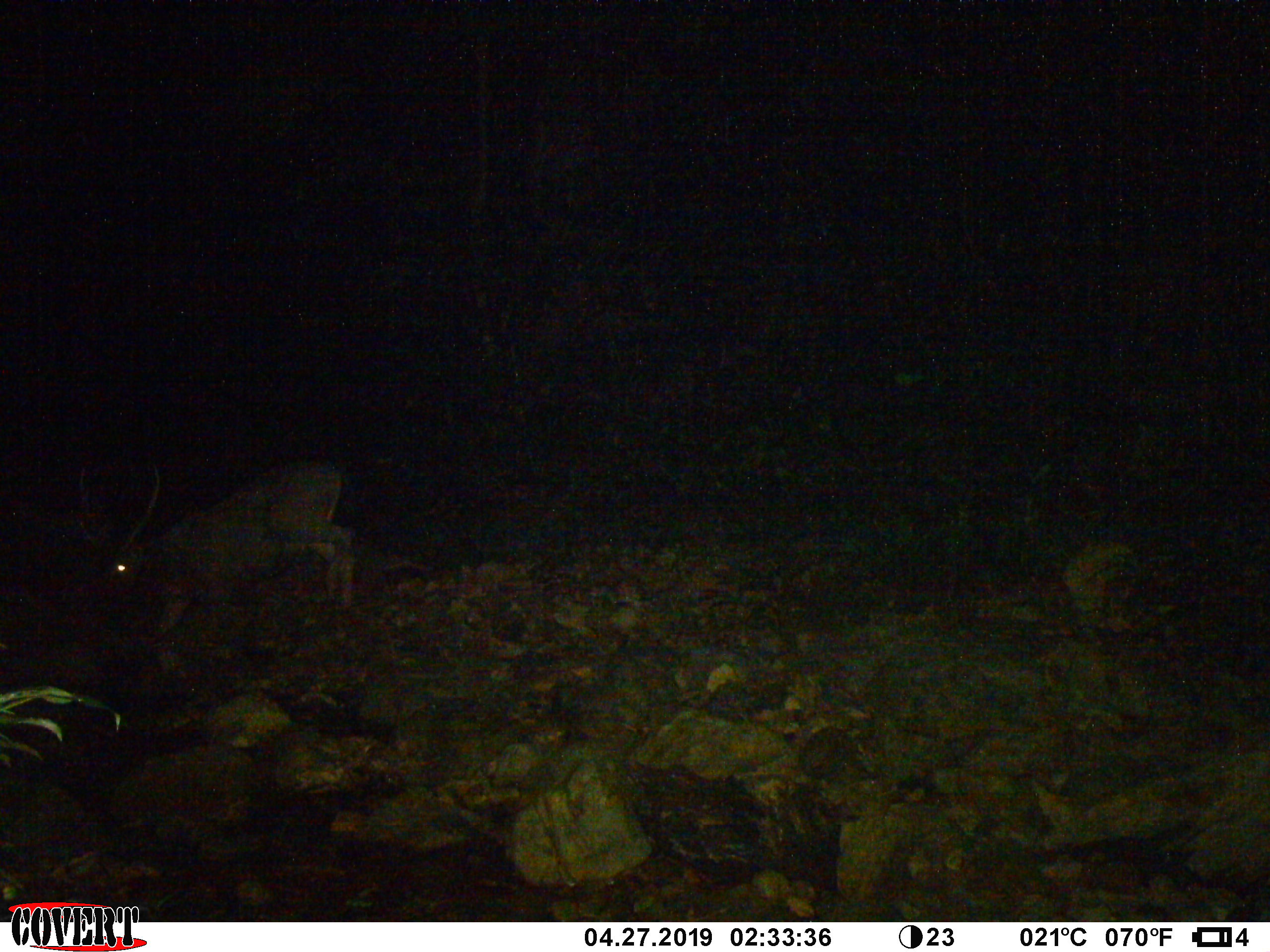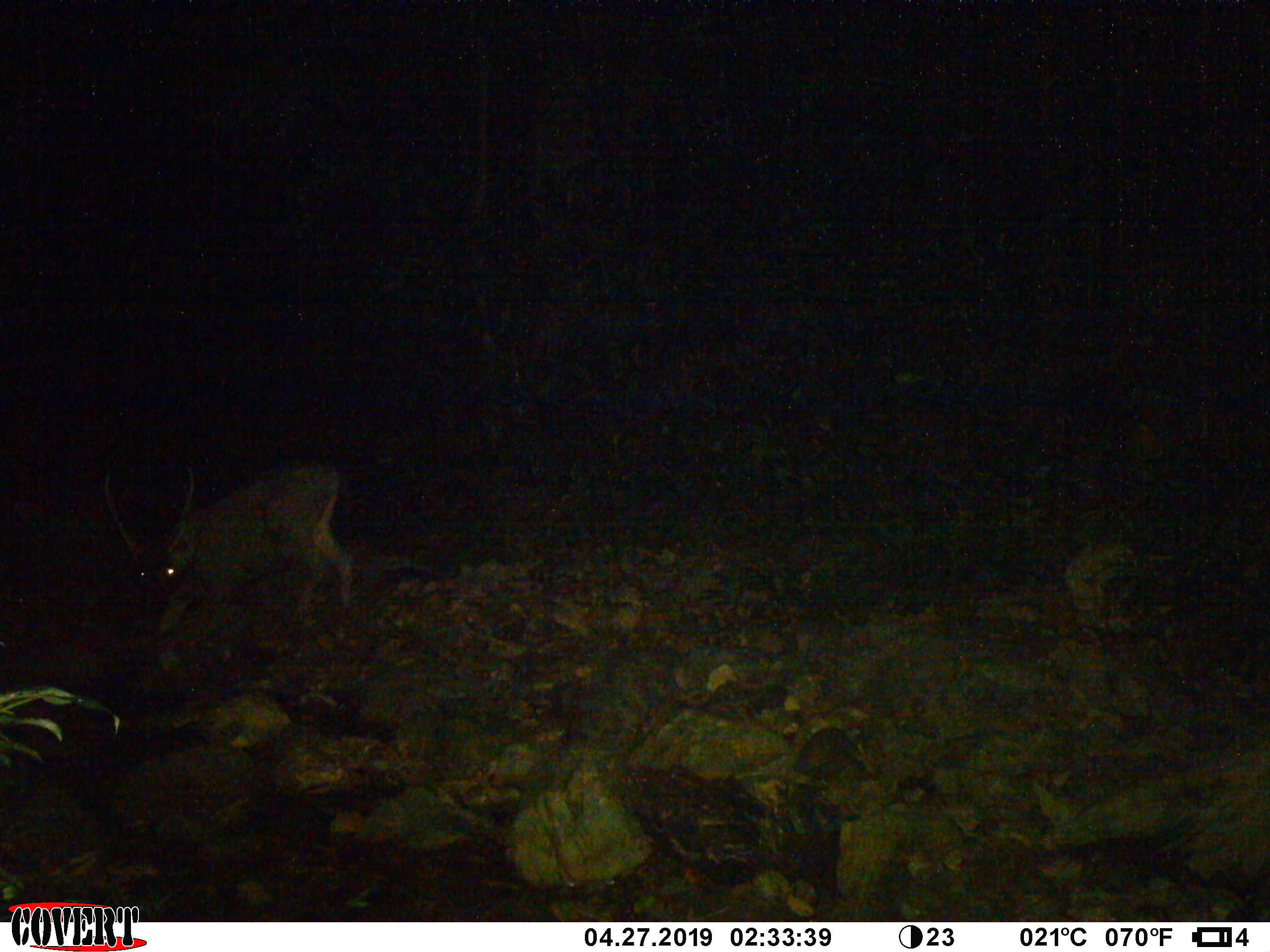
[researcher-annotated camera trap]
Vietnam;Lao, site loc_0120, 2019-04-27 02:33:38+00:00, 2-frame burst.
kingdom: Animalia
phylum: Chordata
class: Mammalia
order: Artiodactyla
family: Cervidae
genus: Rusa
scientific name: Rusa unicolor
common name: sambar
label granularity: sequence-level